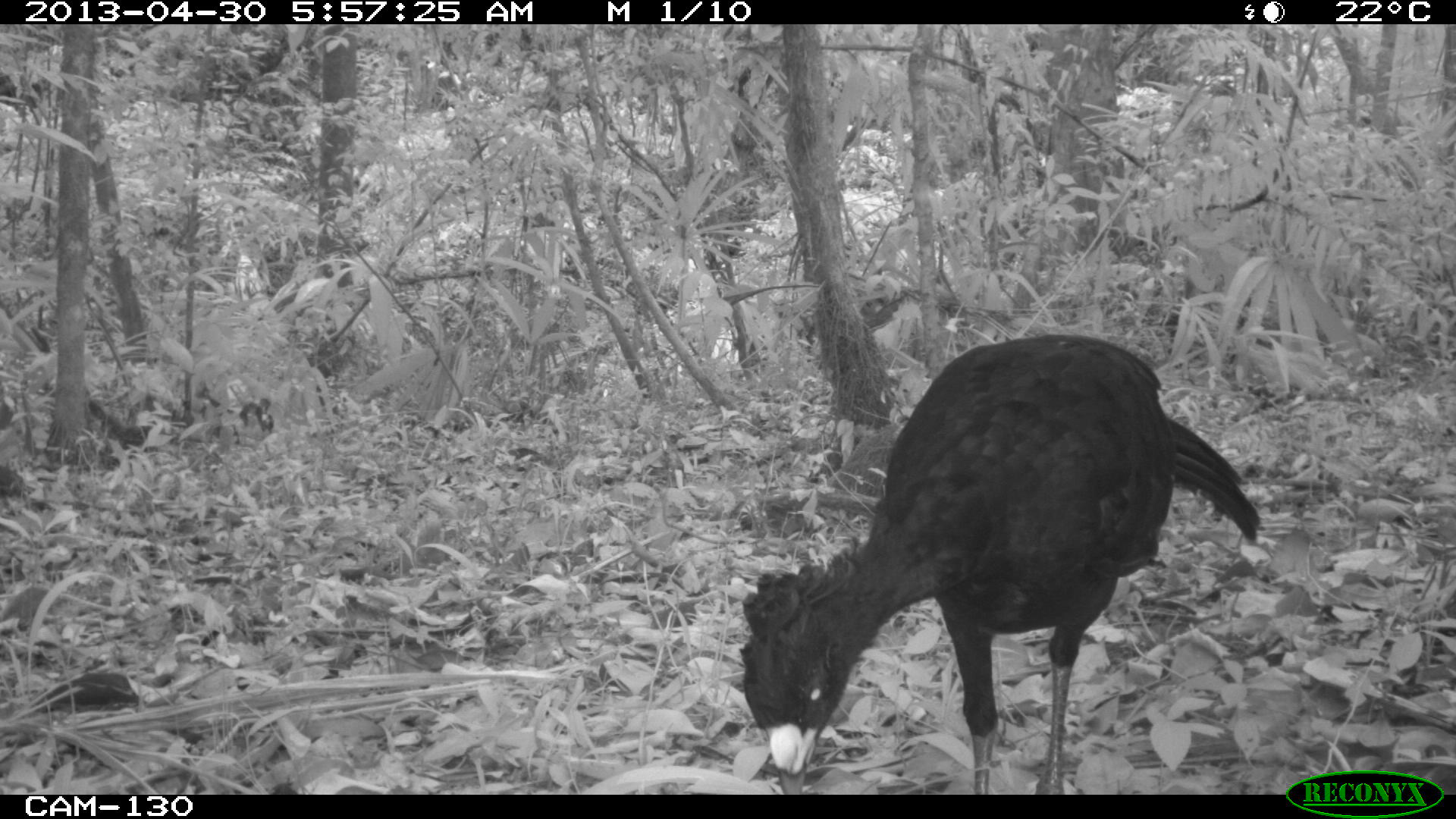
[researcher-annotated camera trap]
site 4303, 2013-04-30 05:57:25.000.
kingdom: Animalia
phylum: Chordata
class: Aves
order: Galliformes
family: Cracidae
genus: Crax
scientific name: Crax rubra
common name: great curassow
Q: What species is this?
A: Crax rubra (great curassow).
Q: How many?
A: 1.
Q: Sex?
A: Male.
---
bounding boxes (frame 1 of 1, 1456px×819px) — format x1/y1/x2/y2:
crax rubra: 737/332/1261/792